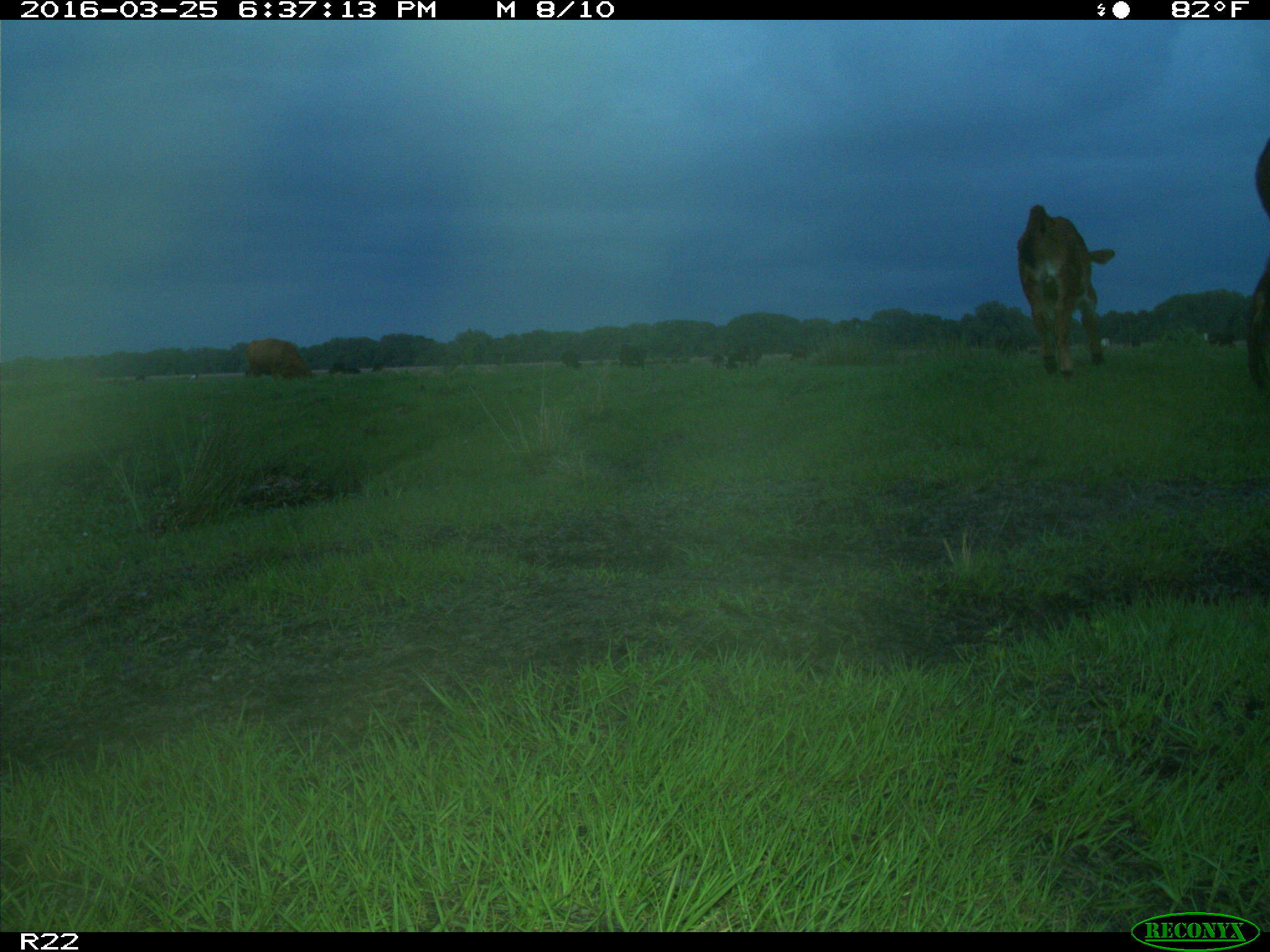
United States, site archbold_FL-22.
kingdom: Animalia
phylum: Chordata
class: Mammalia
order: Artiodactyla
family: Bovidae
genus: Bos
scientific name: Bos taurus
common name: domestic cow